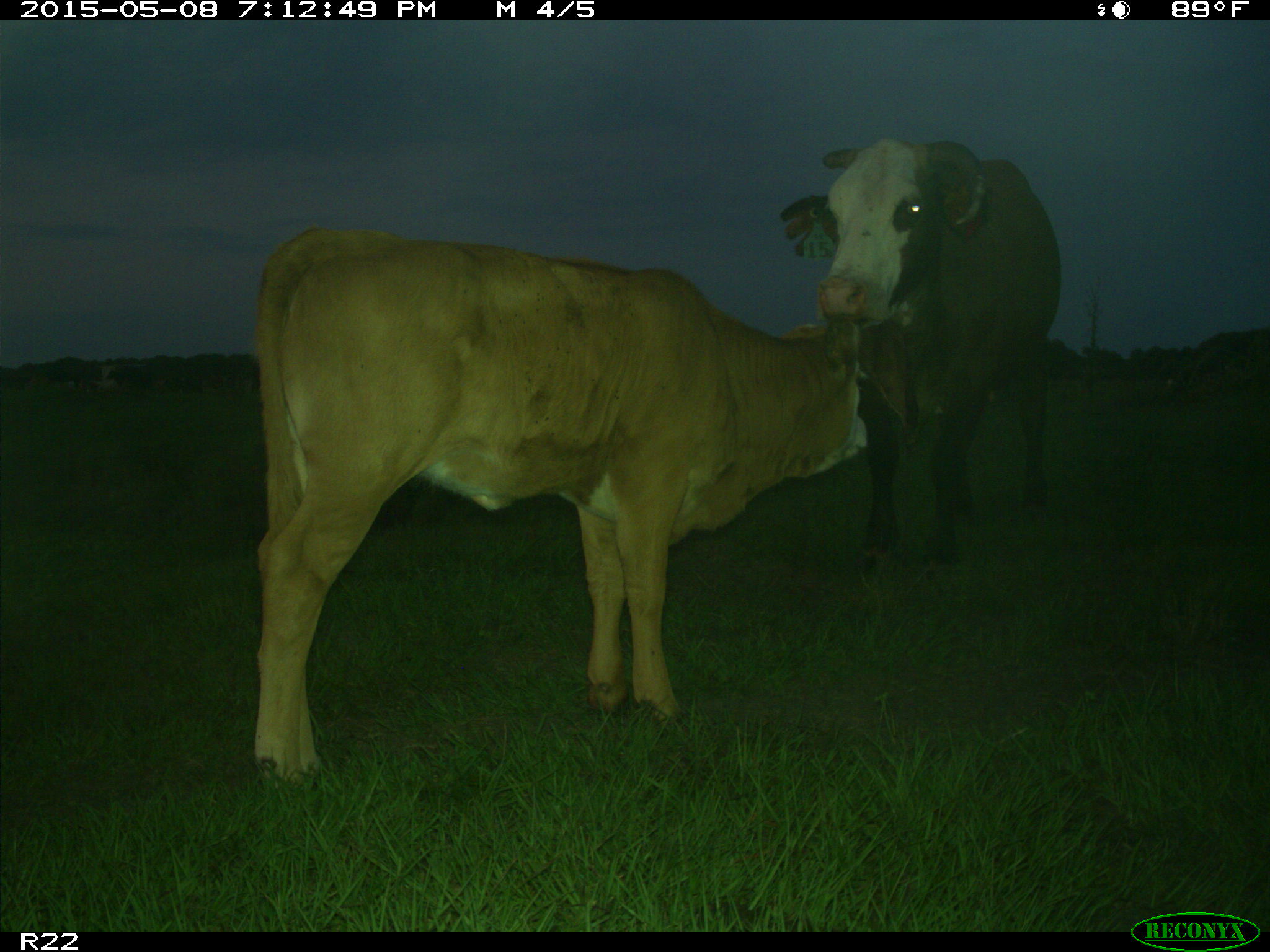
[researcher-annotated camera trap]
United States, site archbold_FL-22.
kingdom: Animalia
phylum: Chordata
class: Mammalia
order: Artiodactyla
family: Bovidae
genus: Bos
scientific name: Bos taurus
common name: domestic cow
Bos taurus (domestic cow).